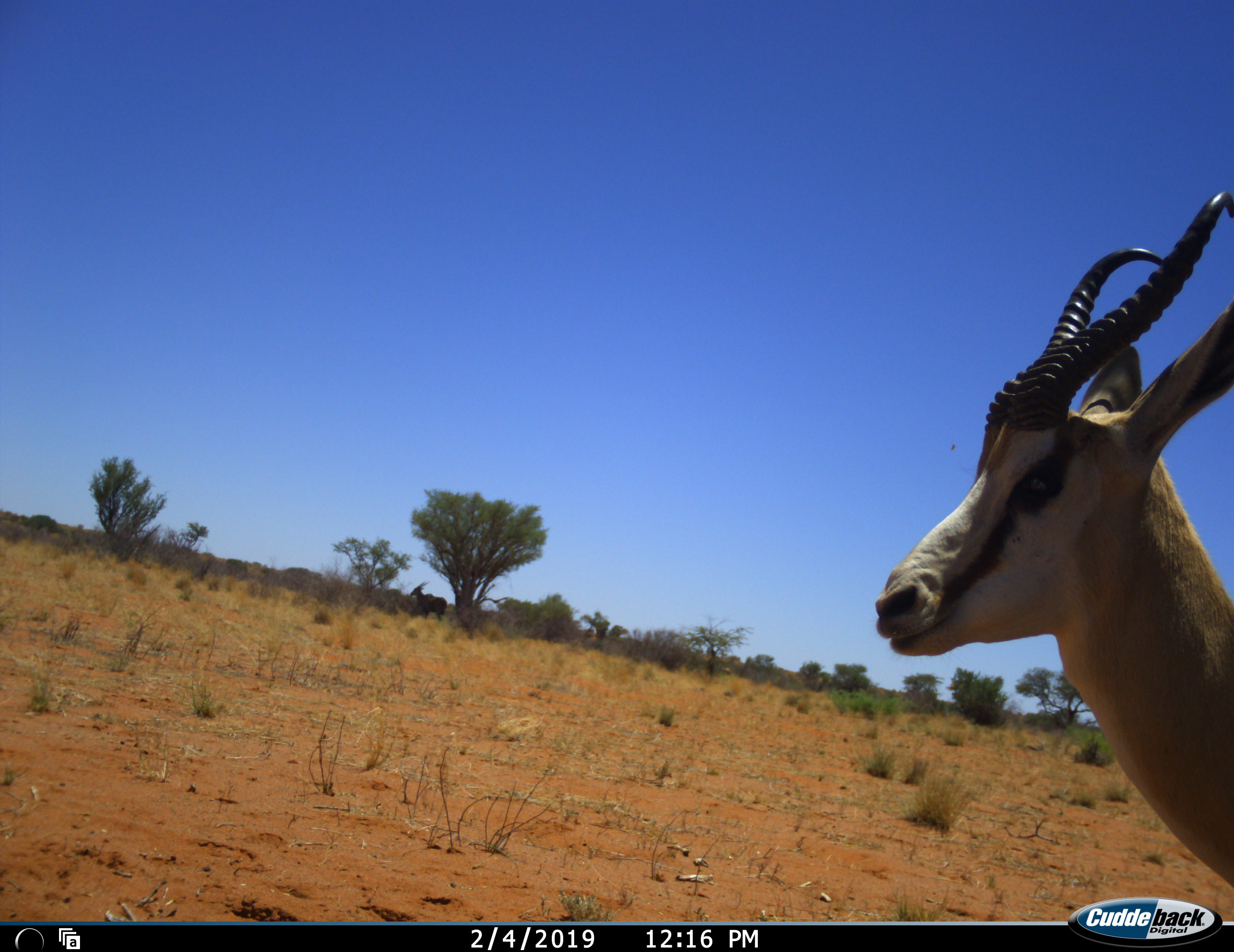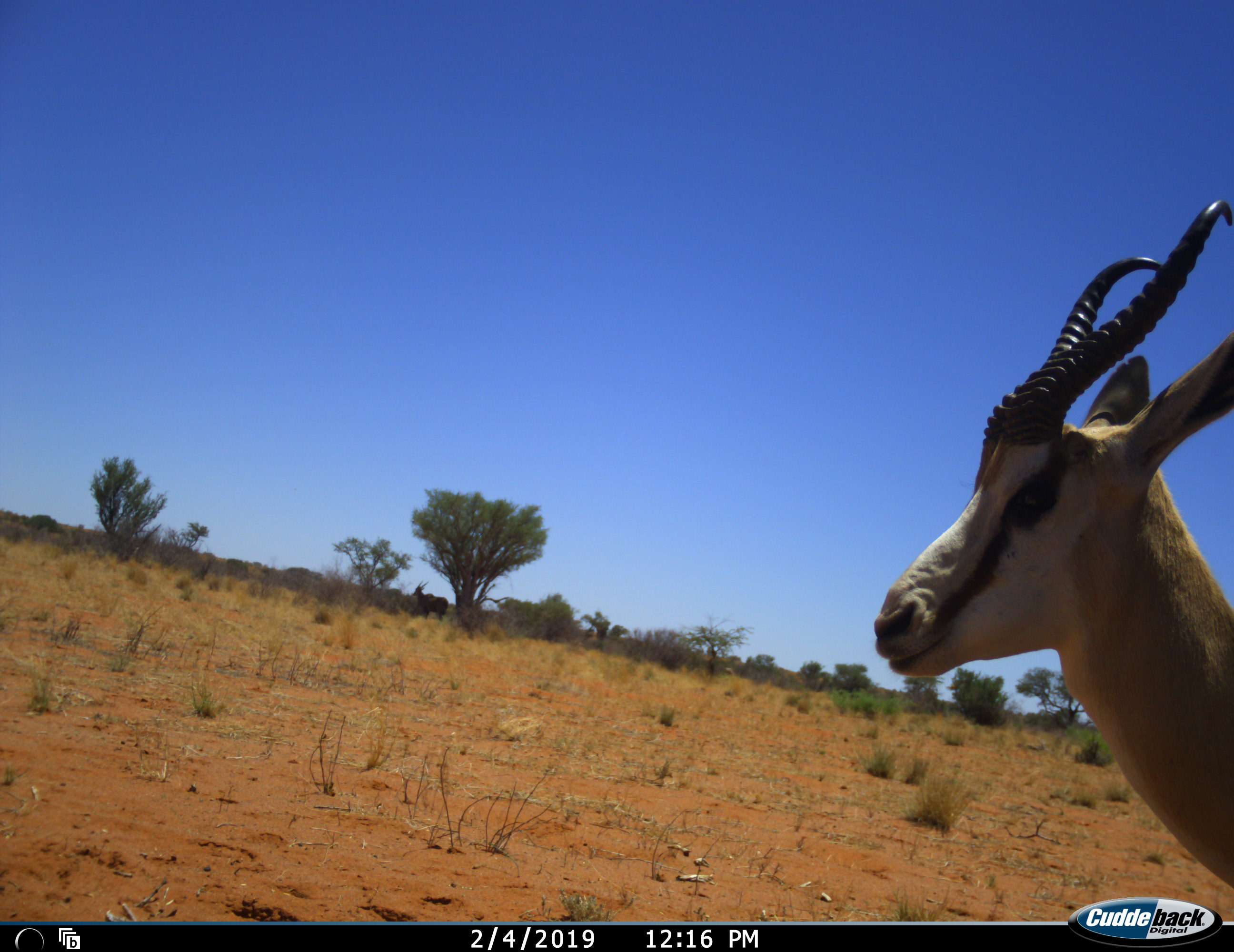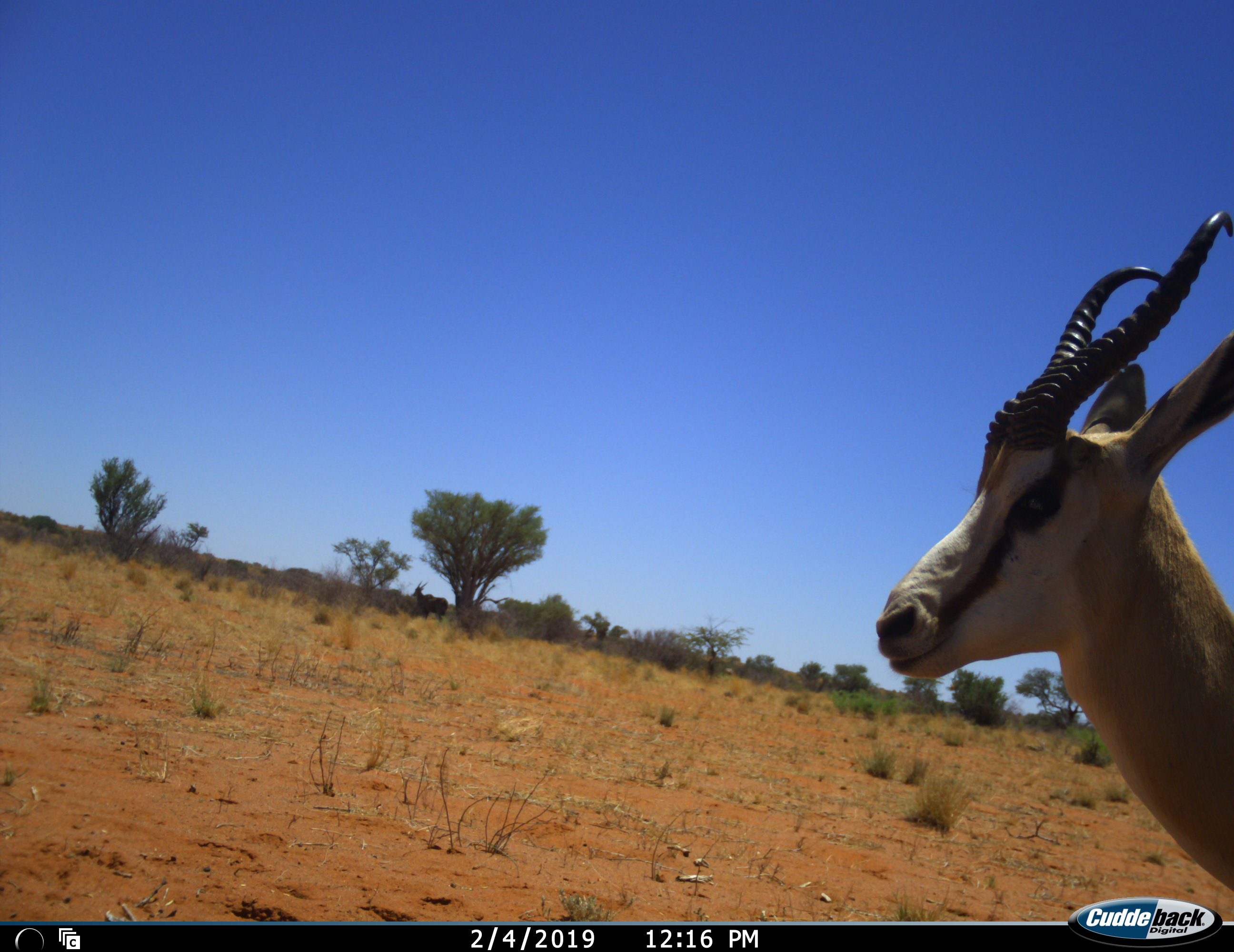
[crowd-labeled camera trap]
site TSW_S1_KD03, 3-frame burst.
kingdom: Animalia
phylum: Chordata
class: Mammalia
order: Artiodactyla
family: Bovidae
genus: Antidorcas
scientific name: Antidorcas marsupialis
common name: springbok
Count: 1.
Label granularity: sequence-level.